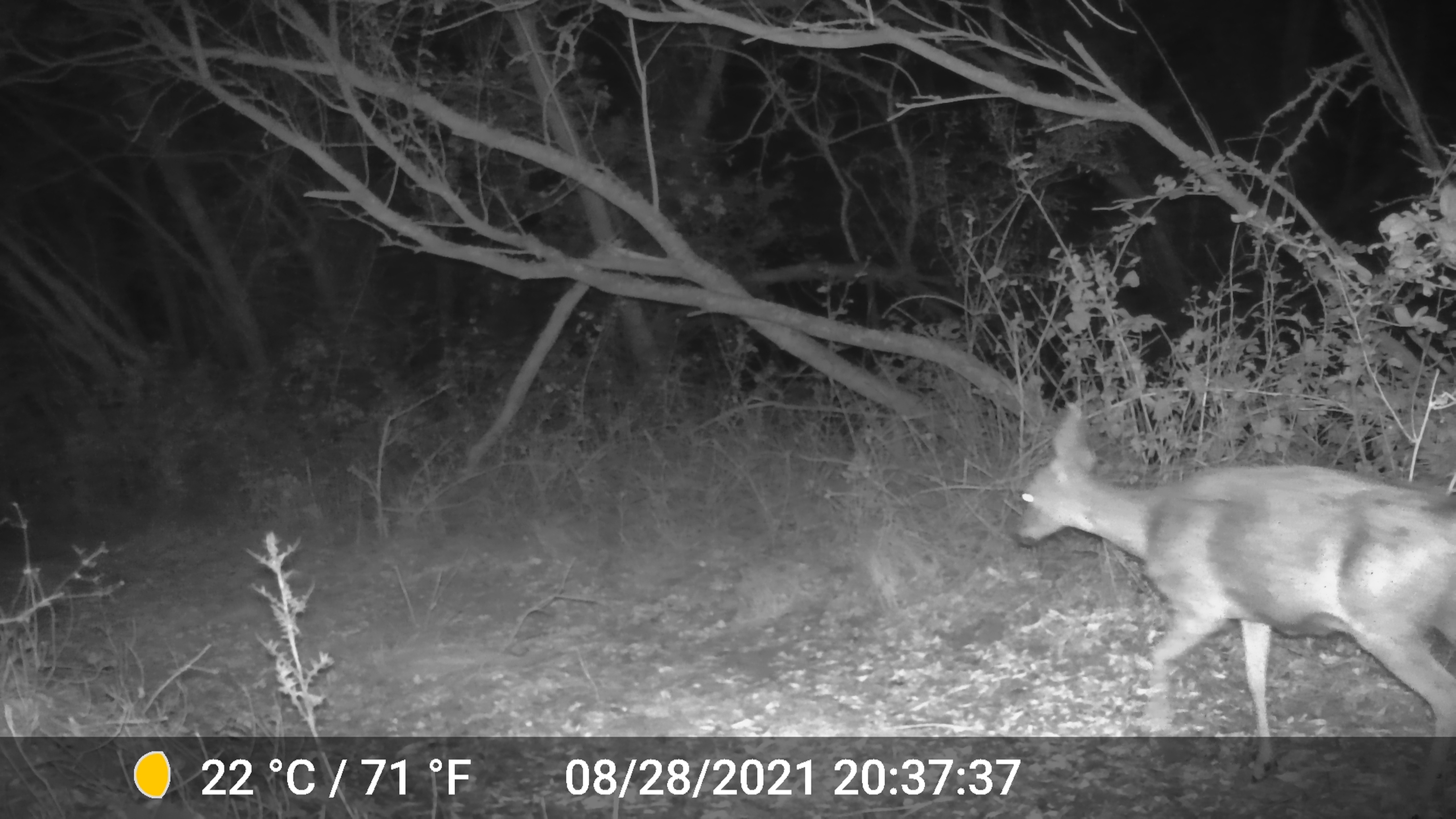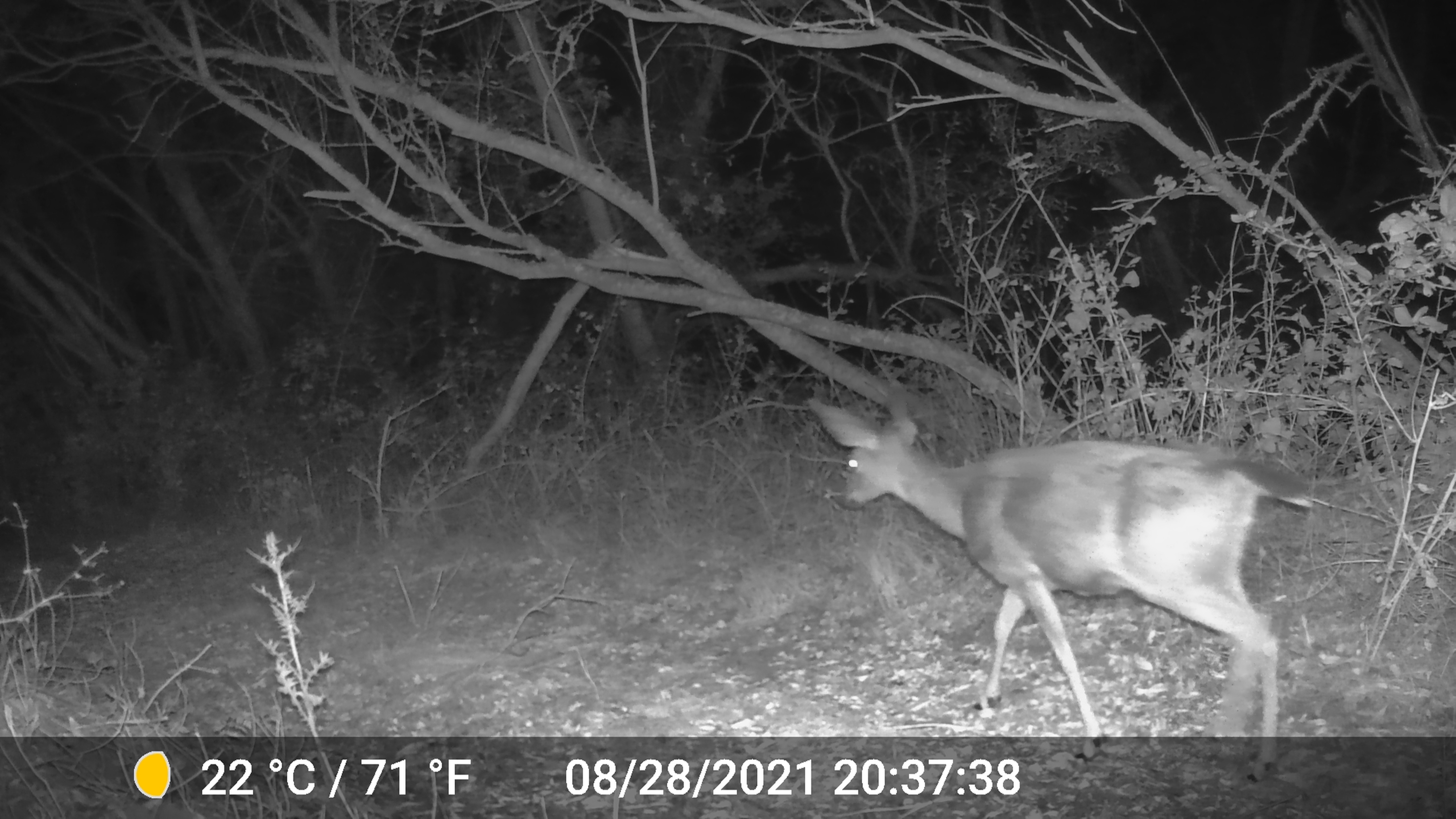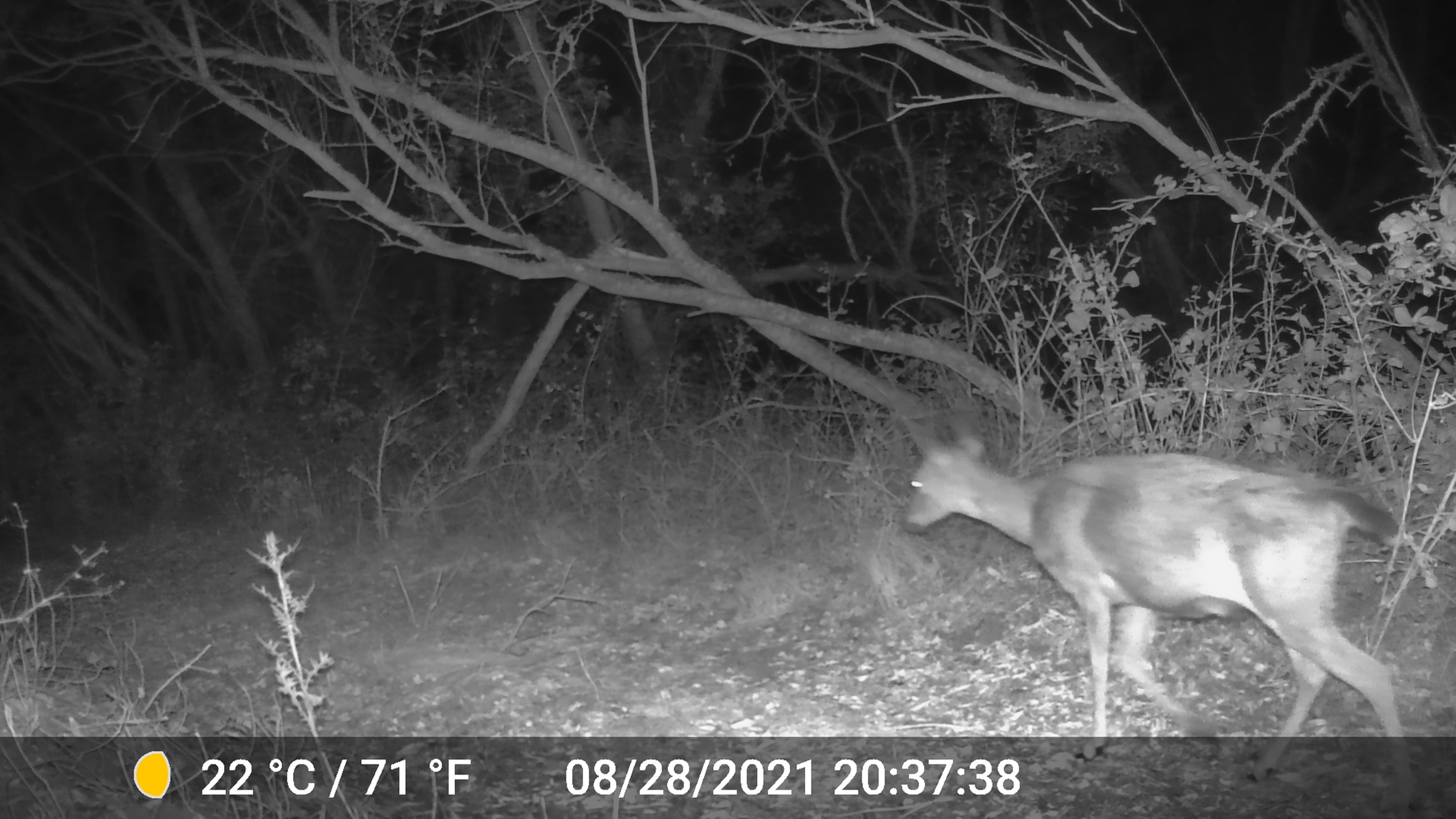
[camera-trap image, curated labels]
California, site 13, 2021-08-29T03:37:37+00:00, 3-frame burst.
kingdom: Animalia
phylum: Chordata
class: Mammalia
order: Artiodactyla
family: Cervidae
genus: Odocoileus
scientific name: Odocoileus hemionus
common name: mule deer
Mule deer (Odocoileus hemionus).